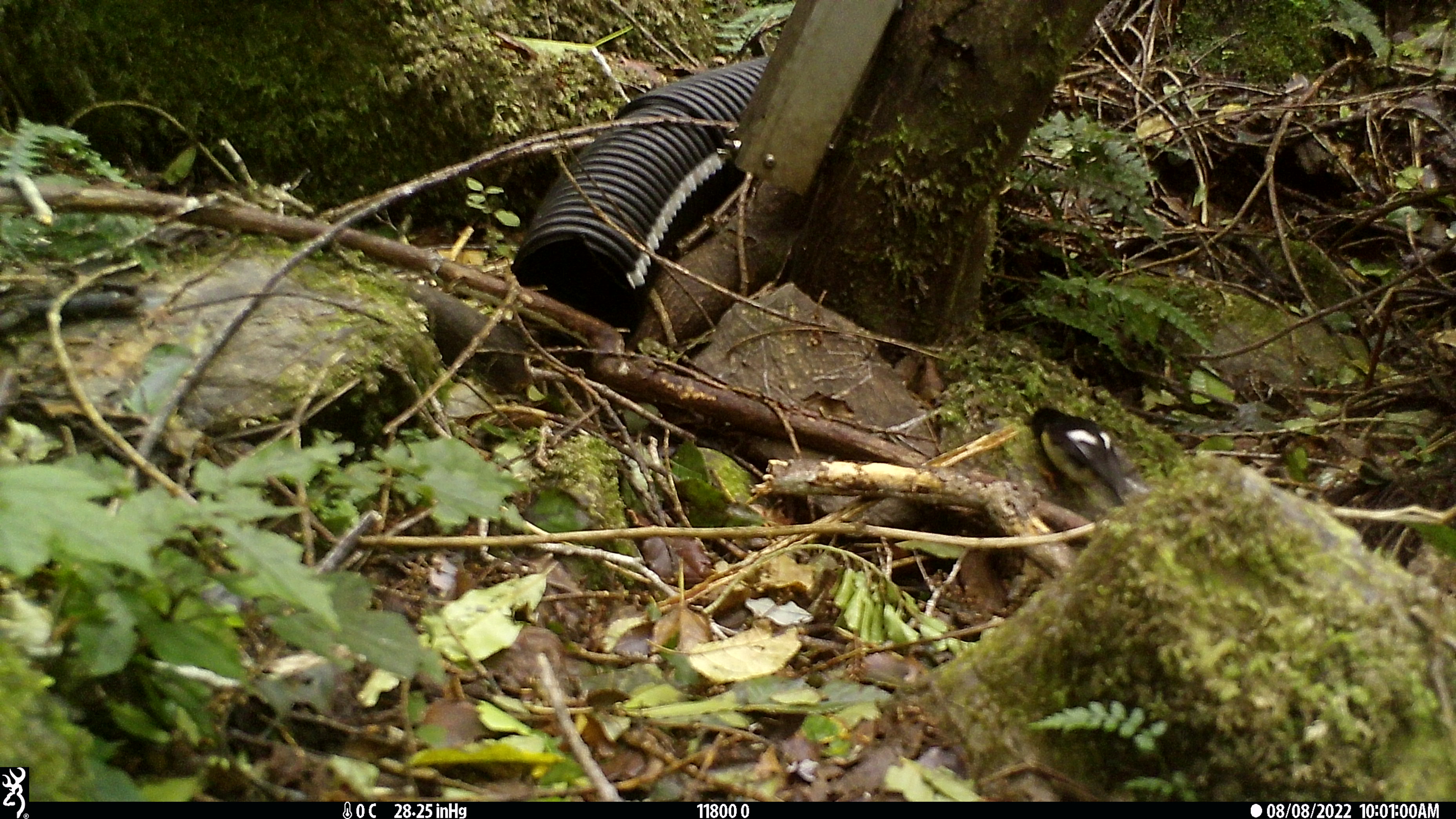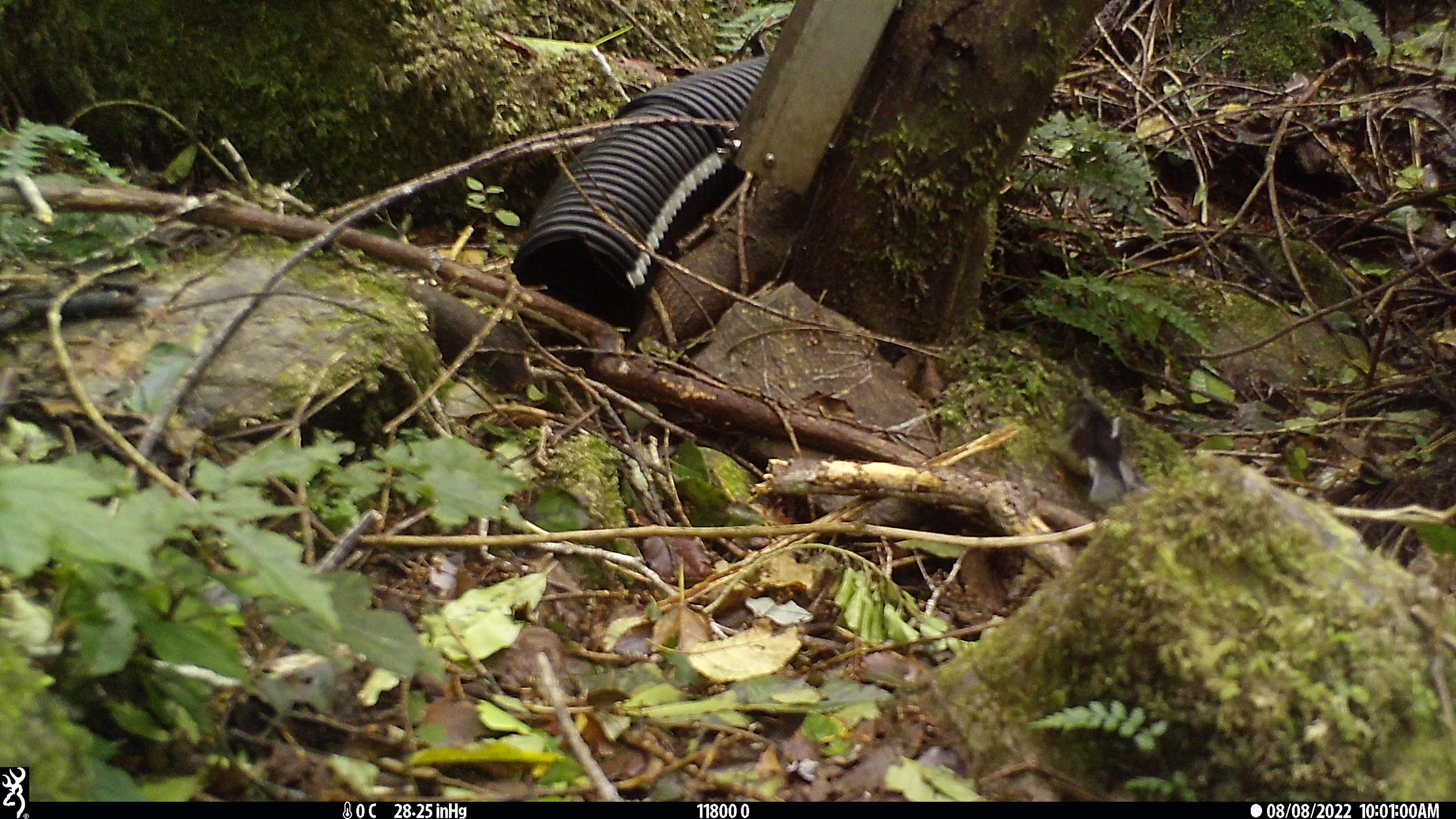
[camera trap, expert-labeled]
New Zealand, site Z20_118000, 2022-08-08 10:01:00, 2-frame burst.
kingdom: Animalia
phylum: Chordata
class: Aves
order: Passeriformes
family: Petroicidae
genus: Petroica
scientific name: Petroica macrocephala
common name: tomtit